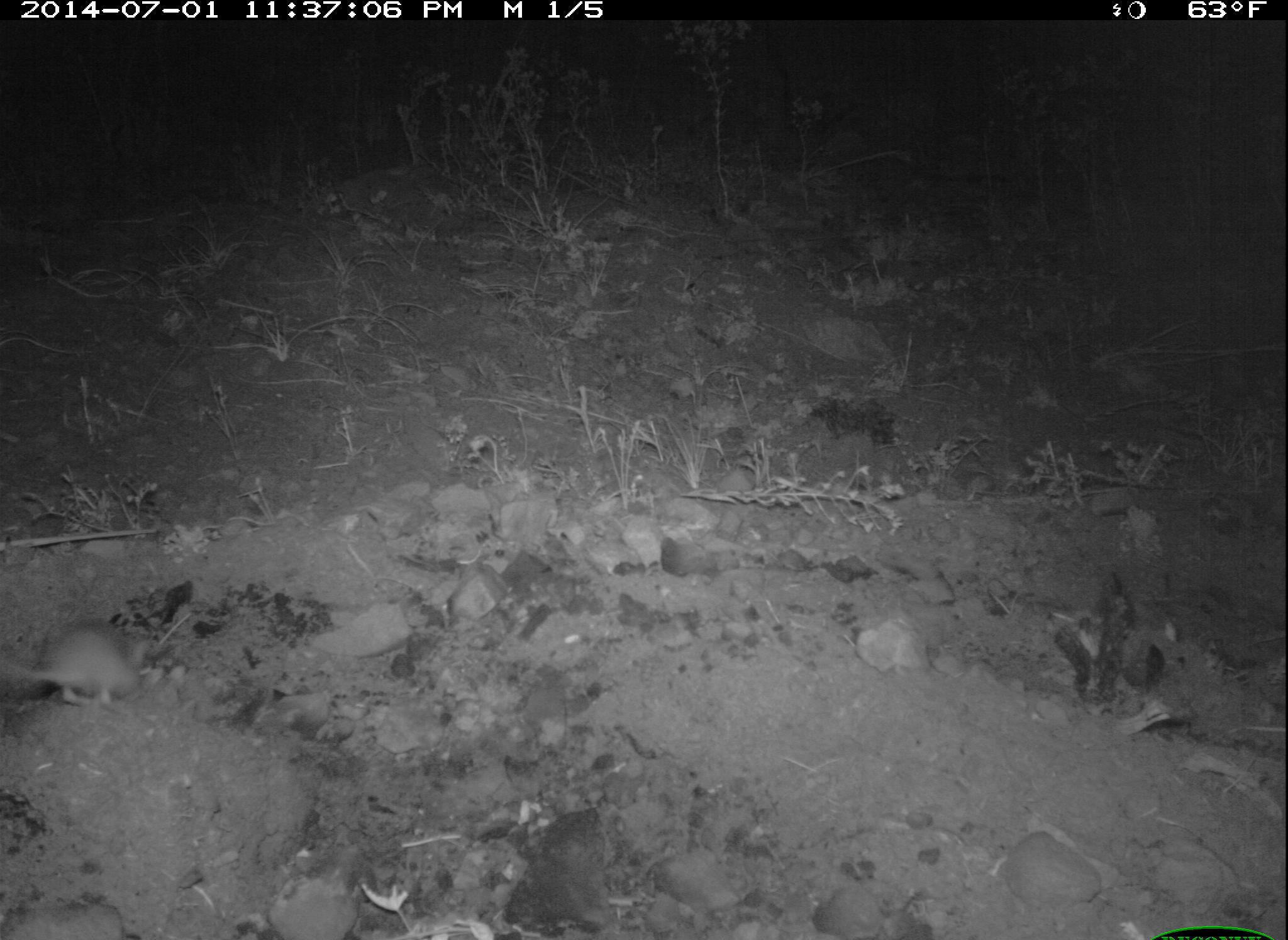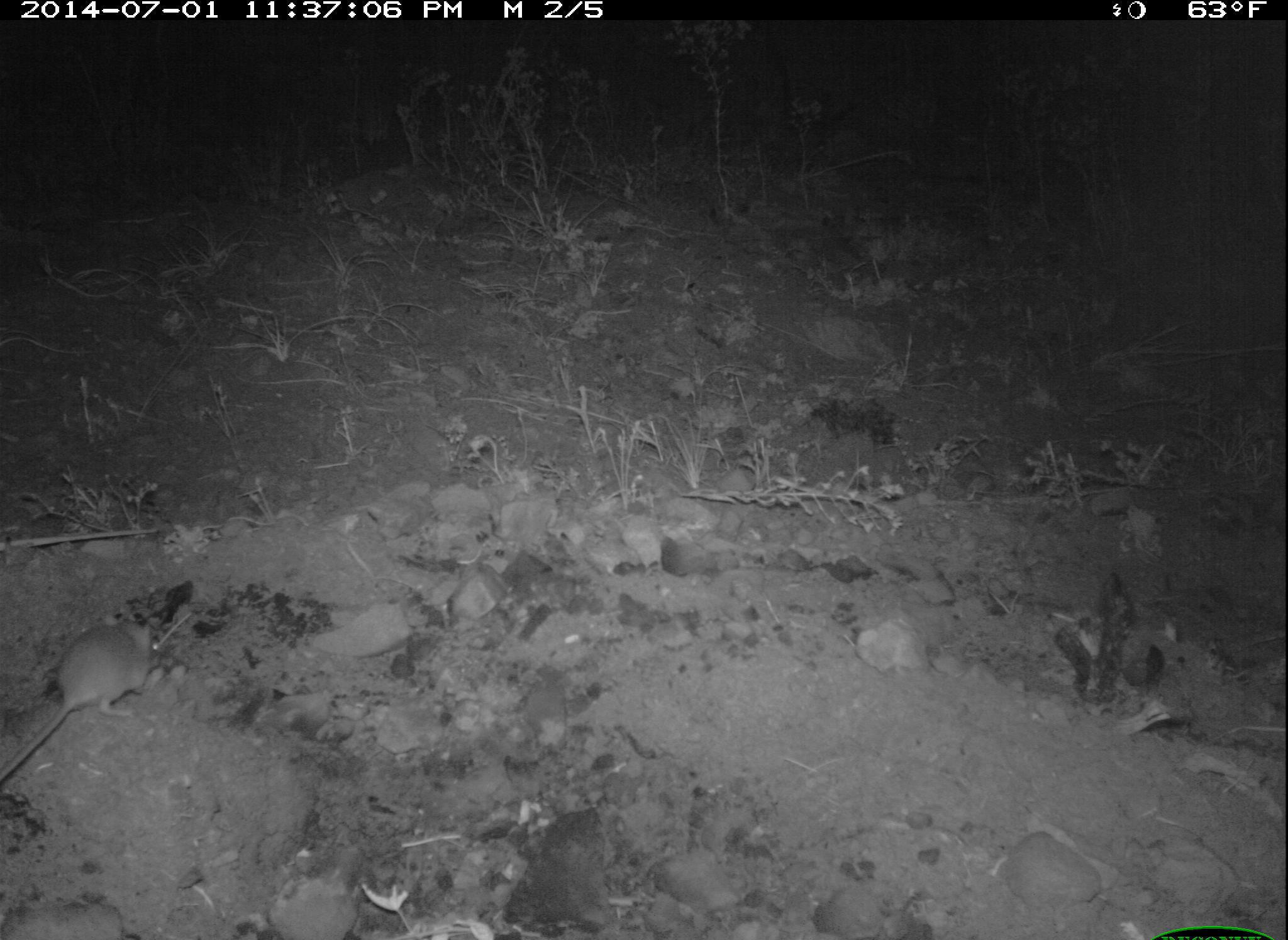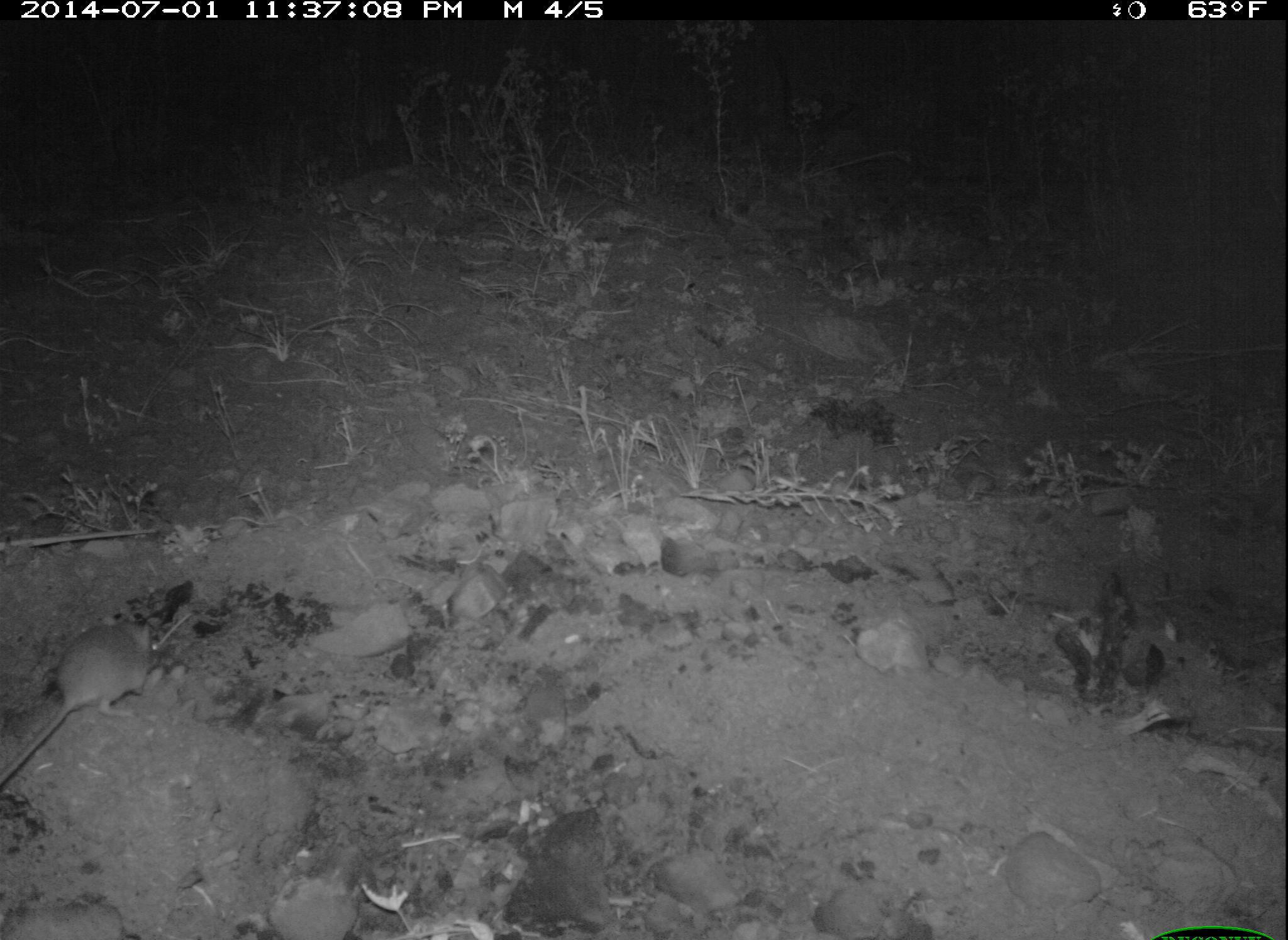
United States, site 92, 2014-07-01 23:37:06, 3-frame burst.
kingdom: Animalia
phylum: Chordata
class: Mammalia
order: Rodentia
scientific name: Rodentia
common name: rodent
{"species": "rodent (Rodentia)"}